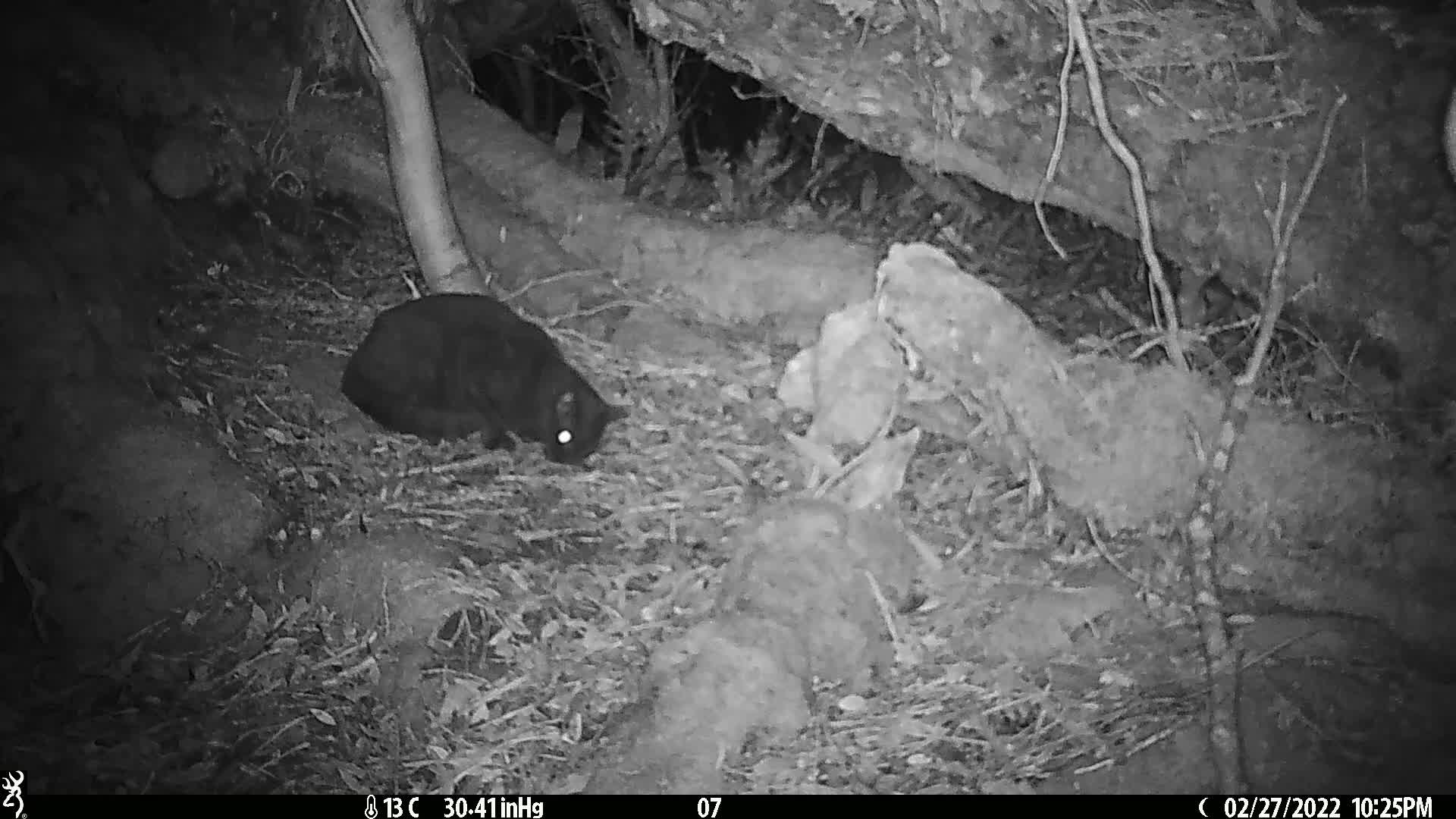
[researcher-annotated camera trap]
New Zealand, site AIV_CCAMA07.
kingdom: Animalia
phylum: Chordata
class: Mammalia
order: Carnivora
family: Felidae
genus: Felis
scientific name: Felis catus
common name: domestic cat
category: cat